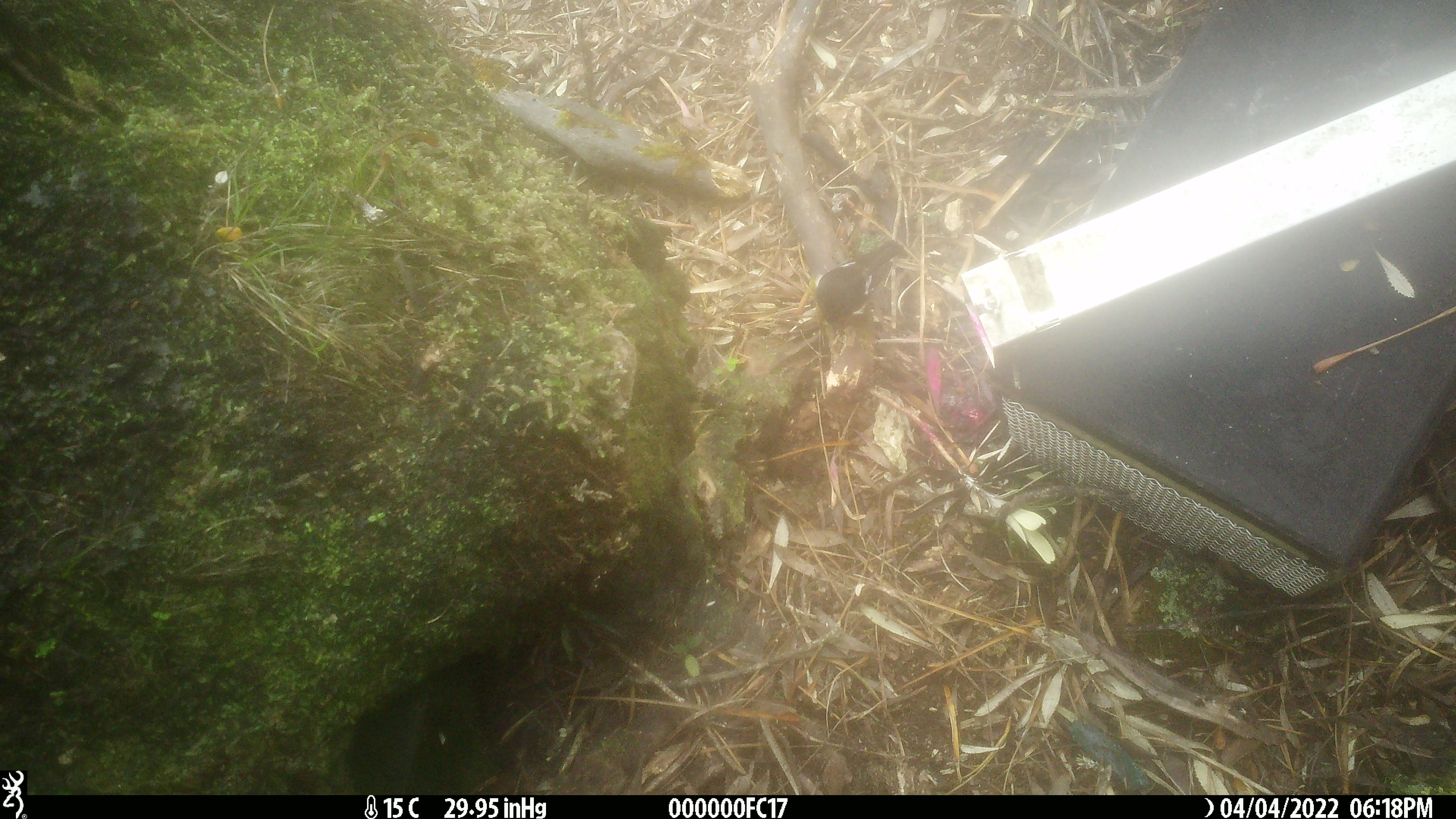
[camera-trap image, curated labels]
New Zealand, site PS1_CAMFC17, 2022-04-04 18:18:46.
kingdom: Animalia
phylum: Chordata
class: Aves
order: Passeriformes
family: Petroicidae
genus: Petroica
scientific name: Petroica macrocephala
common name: tomtit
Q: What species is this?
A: Tomtit (Petroica macrocephala).